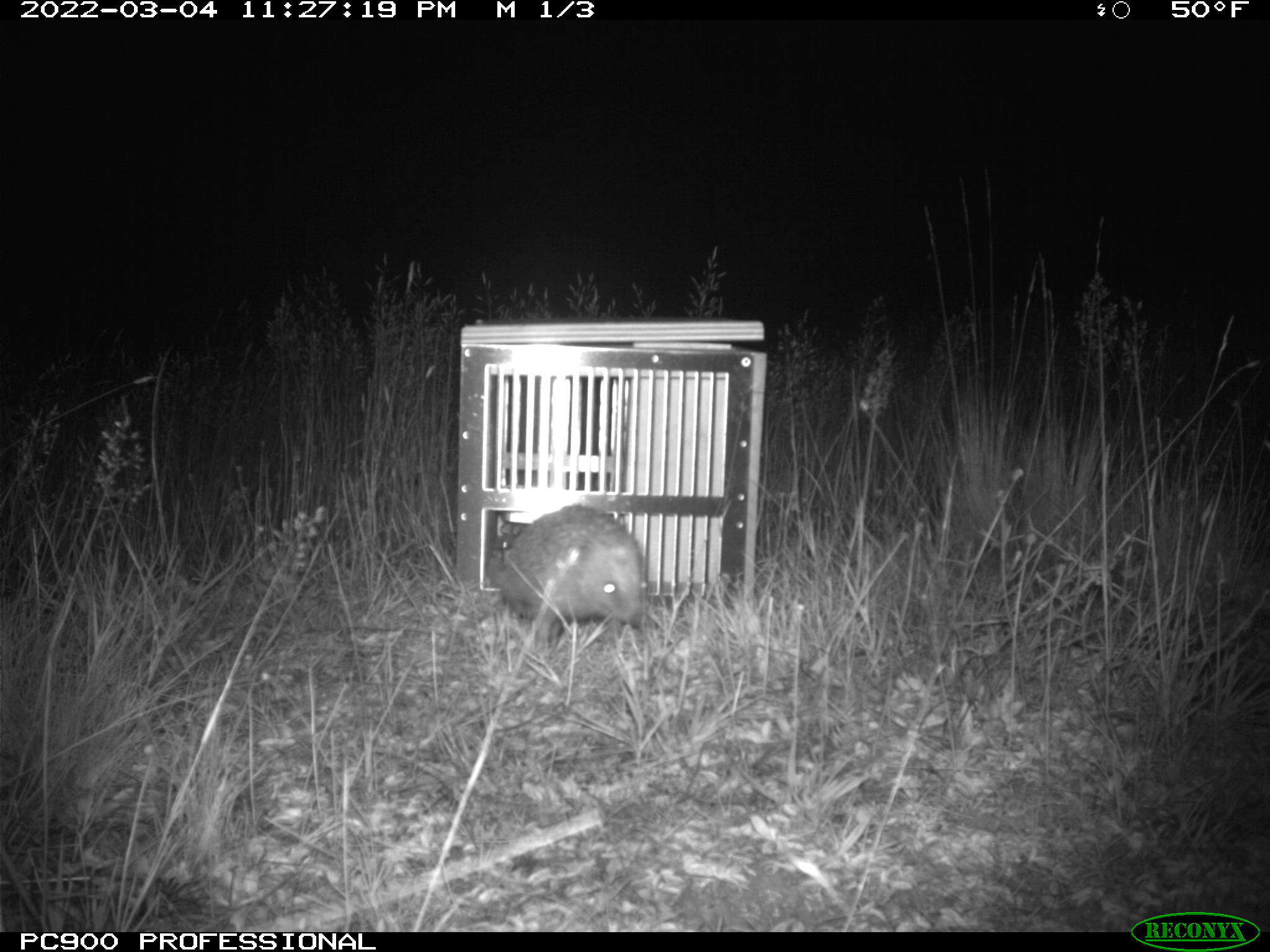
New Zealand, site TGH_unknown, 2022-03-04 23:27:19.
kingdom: Animalia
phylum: Chordata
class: Mammalia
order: Eulipotyphla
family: Erinaceidae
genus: Erinaceus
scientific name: Erinaceus europaeus europaeus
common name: european hedgehog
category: hedgehog